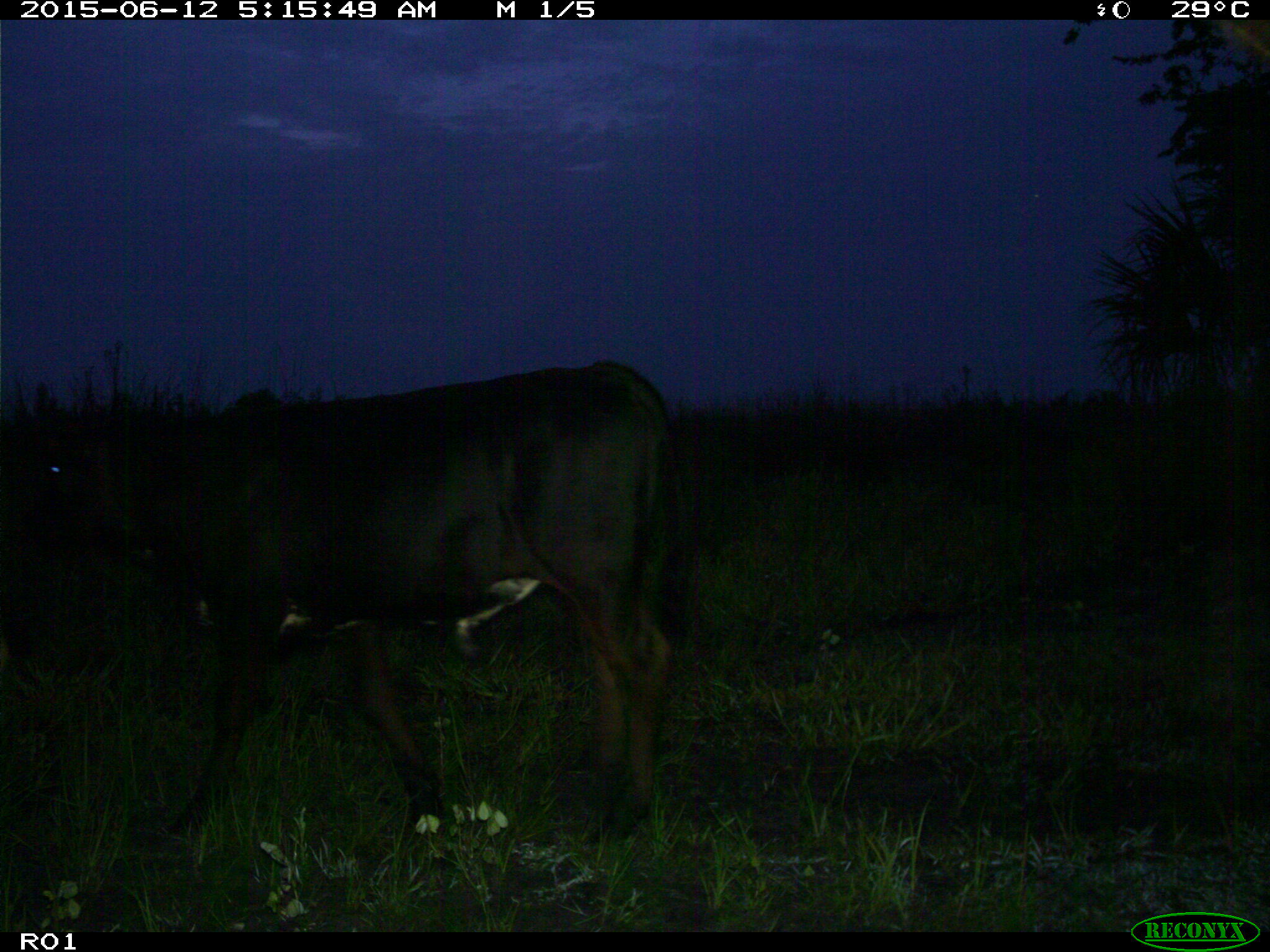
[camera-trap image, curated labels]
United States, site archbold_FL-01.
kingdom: Animalia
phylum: Chordata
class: Mammalia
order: Artiodactyla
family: Bovidae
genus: Bos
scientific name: Bos taurus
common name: domestic cow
Bos taurus (domestic cow).